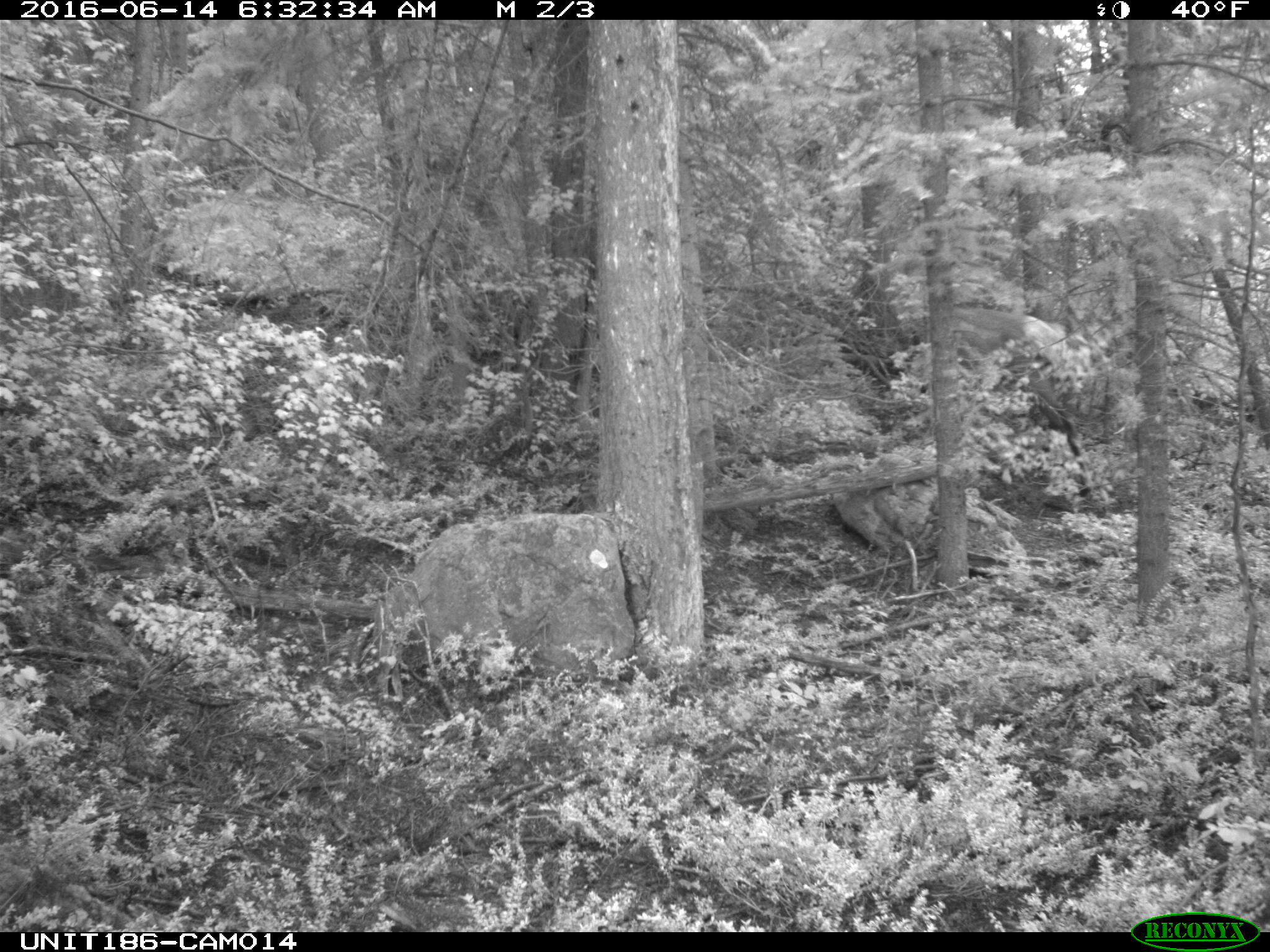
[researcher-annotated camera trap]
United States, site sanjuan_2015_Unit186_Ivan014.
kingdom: Animalia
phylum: Chordata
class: Mammalia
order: Artiodactyla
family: Cervidae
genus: Cervus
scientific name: Cervus elaphus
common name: red deer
Cervus elaphus (red deer).